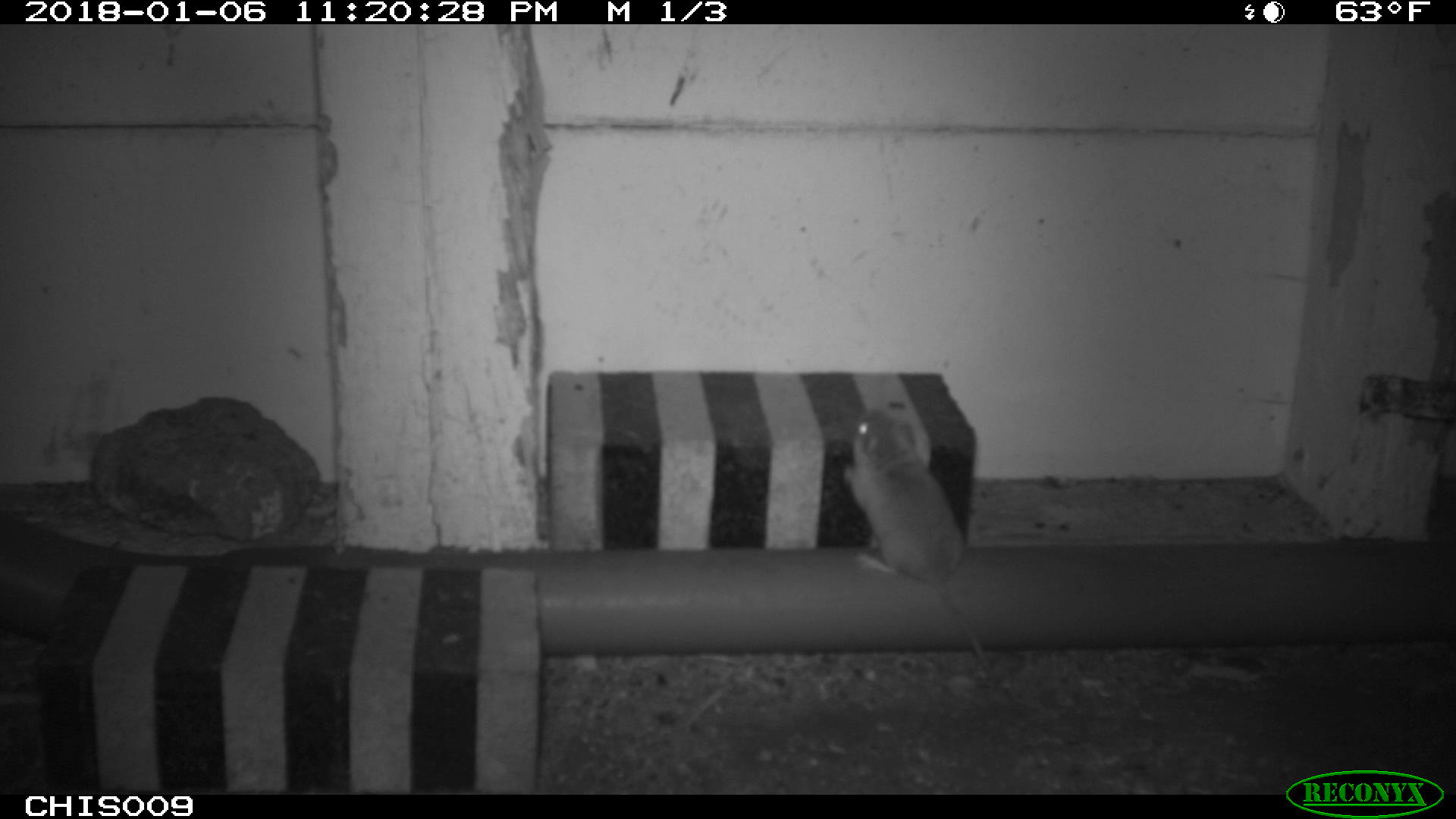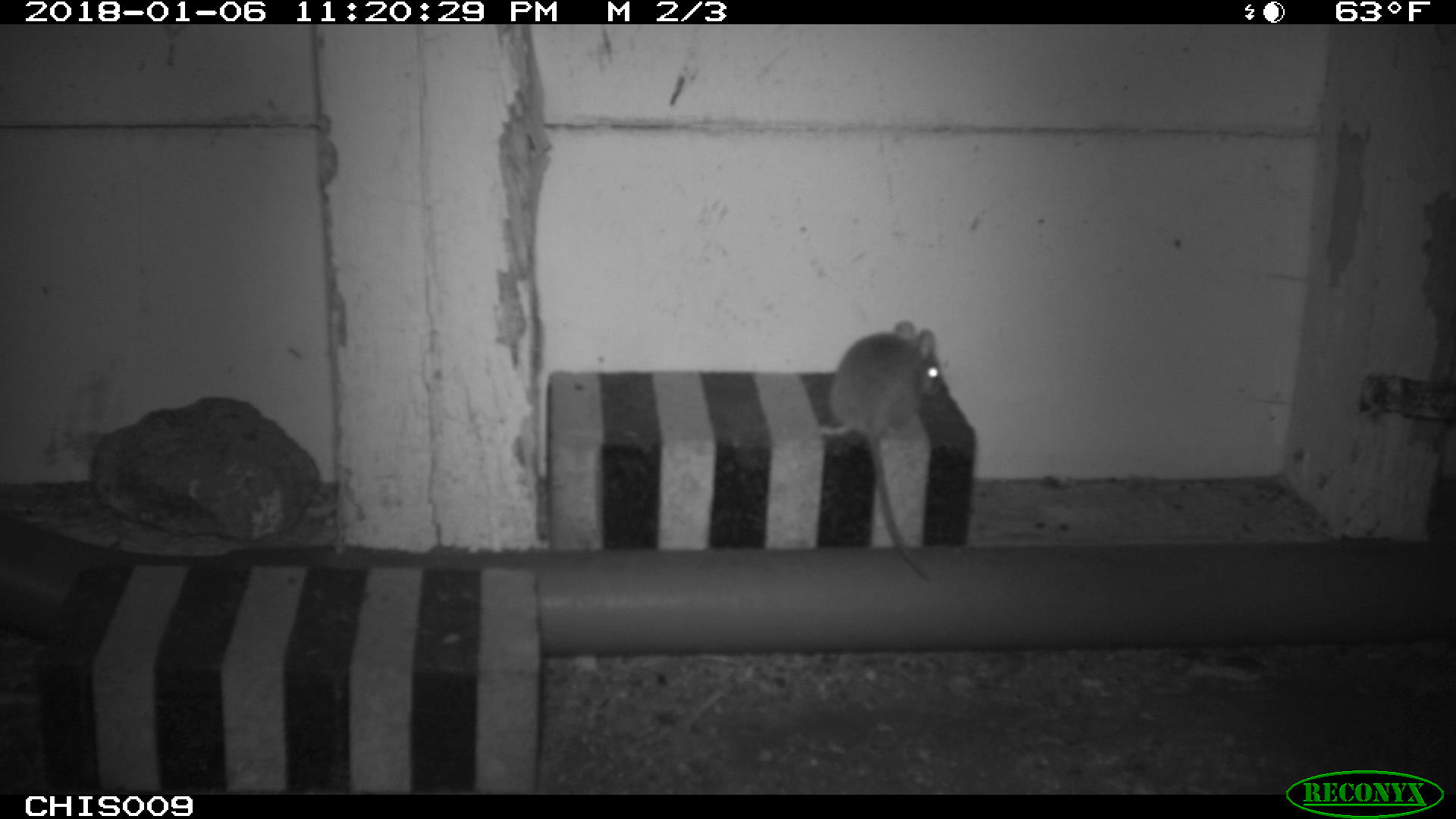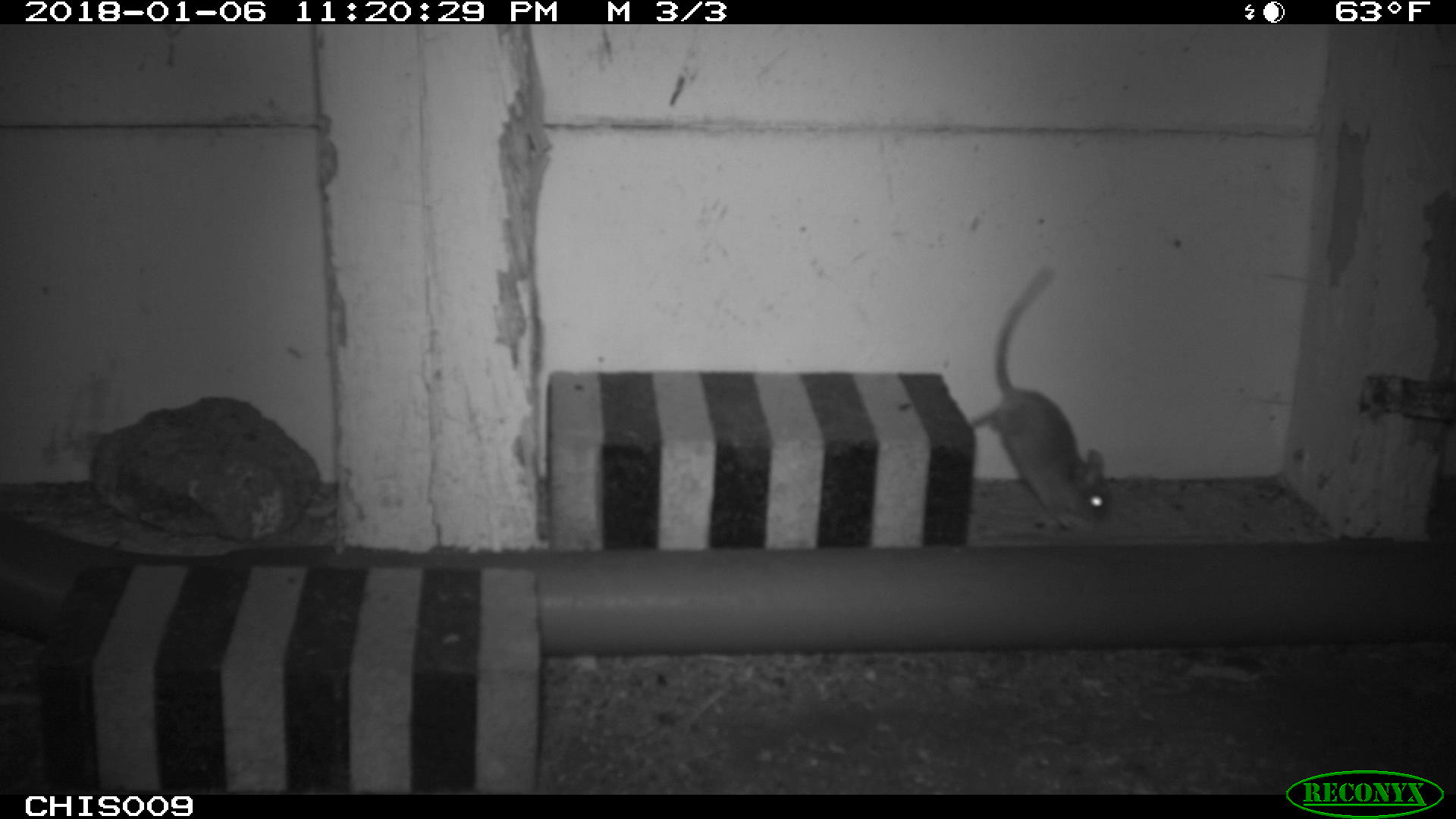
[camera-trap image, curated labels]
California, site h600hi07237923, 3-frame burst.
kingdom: Animalia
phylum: Chordata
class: Mammalia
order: Rodentia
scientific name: Rodentia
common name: rodent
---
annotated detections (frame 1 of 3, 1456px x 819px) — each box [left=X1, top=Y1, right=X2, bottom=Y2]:
rodent: [left=841, top=406, right=1032, bottom=731]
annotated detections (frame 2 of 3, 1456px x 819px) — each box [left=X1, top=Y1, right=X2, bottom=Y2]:
rodent: [left=820, top=320, right=943, bottom=579]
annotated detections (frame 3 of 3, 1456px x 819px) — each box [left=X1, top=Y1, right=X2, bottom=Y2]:
rodent: [left=968, top=268, right=1116, bottom=527]